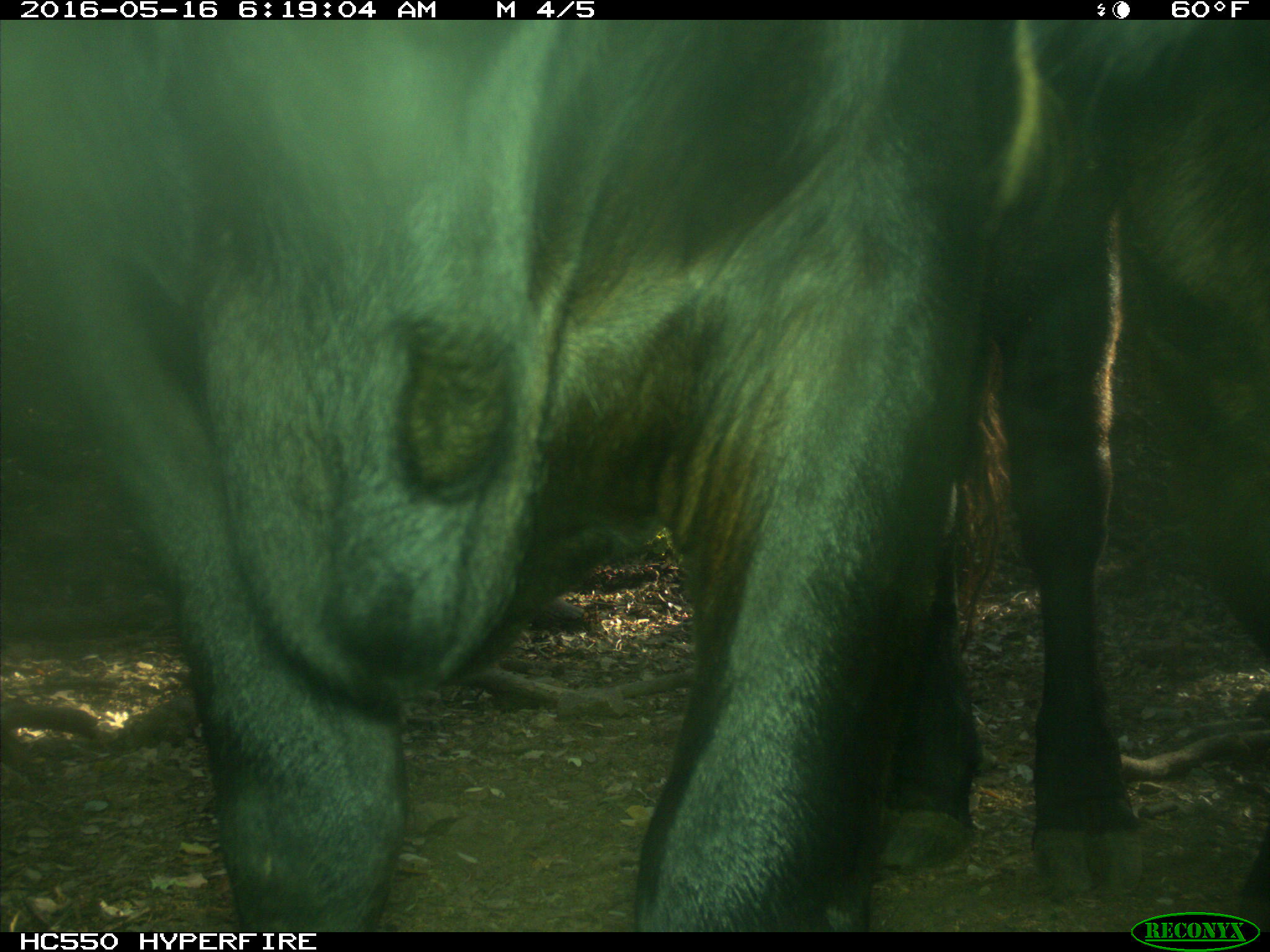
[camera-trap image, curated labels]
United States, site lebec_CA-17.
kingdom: Animalia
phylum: Chordata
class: Mammalia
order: Artiodactyla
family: Bovidae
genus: Bos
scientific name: Bos taurus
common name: domestic cow